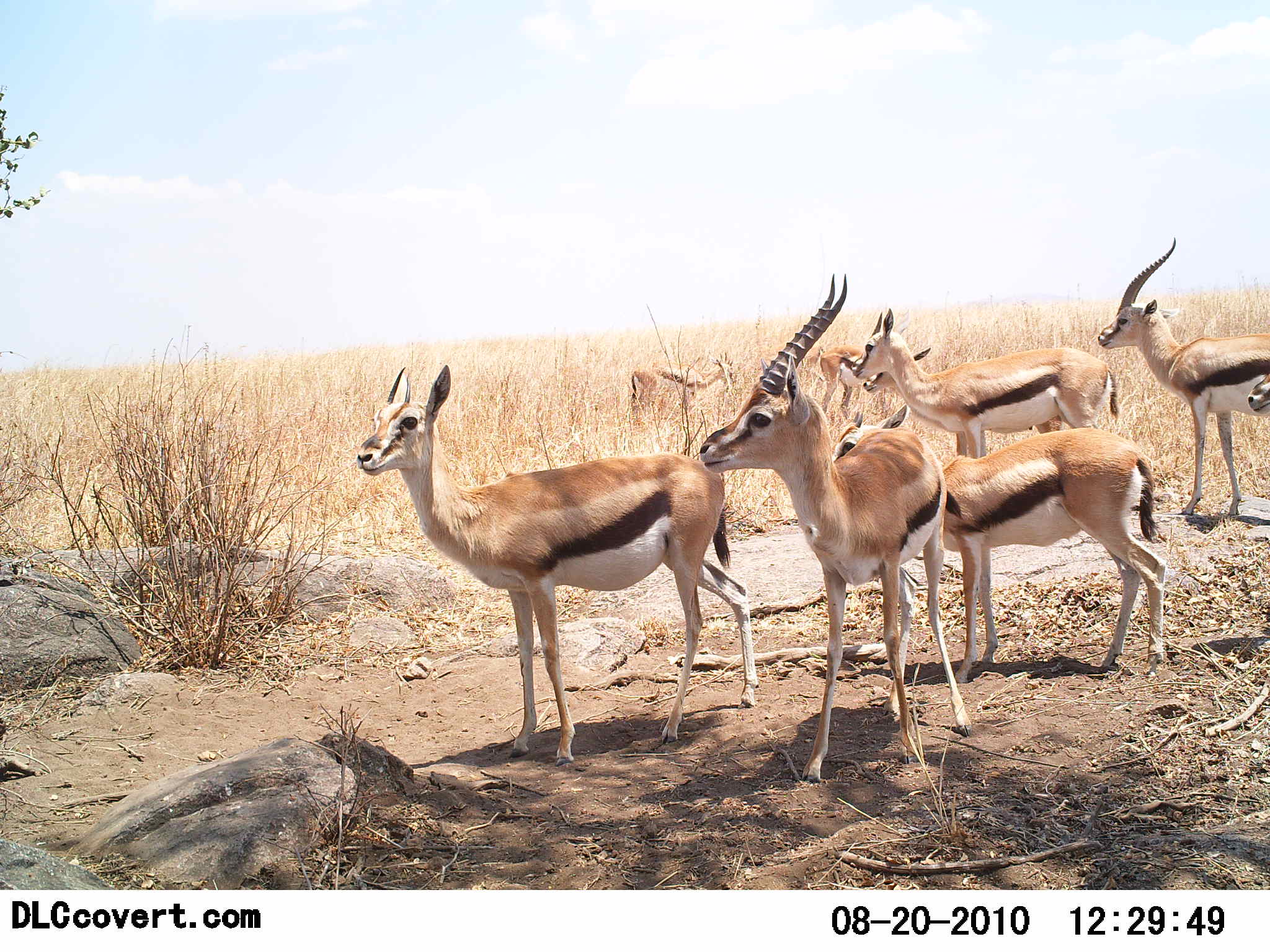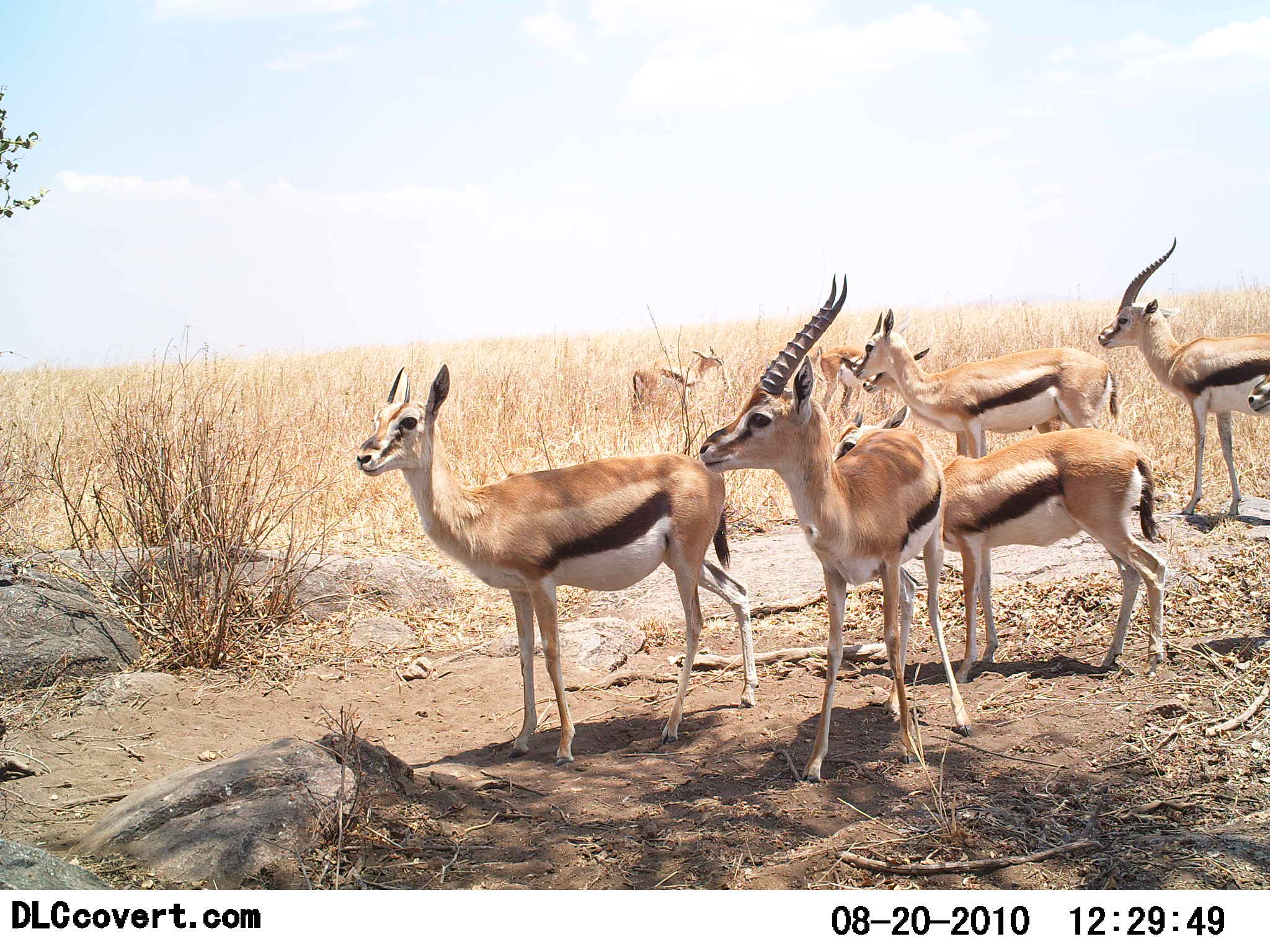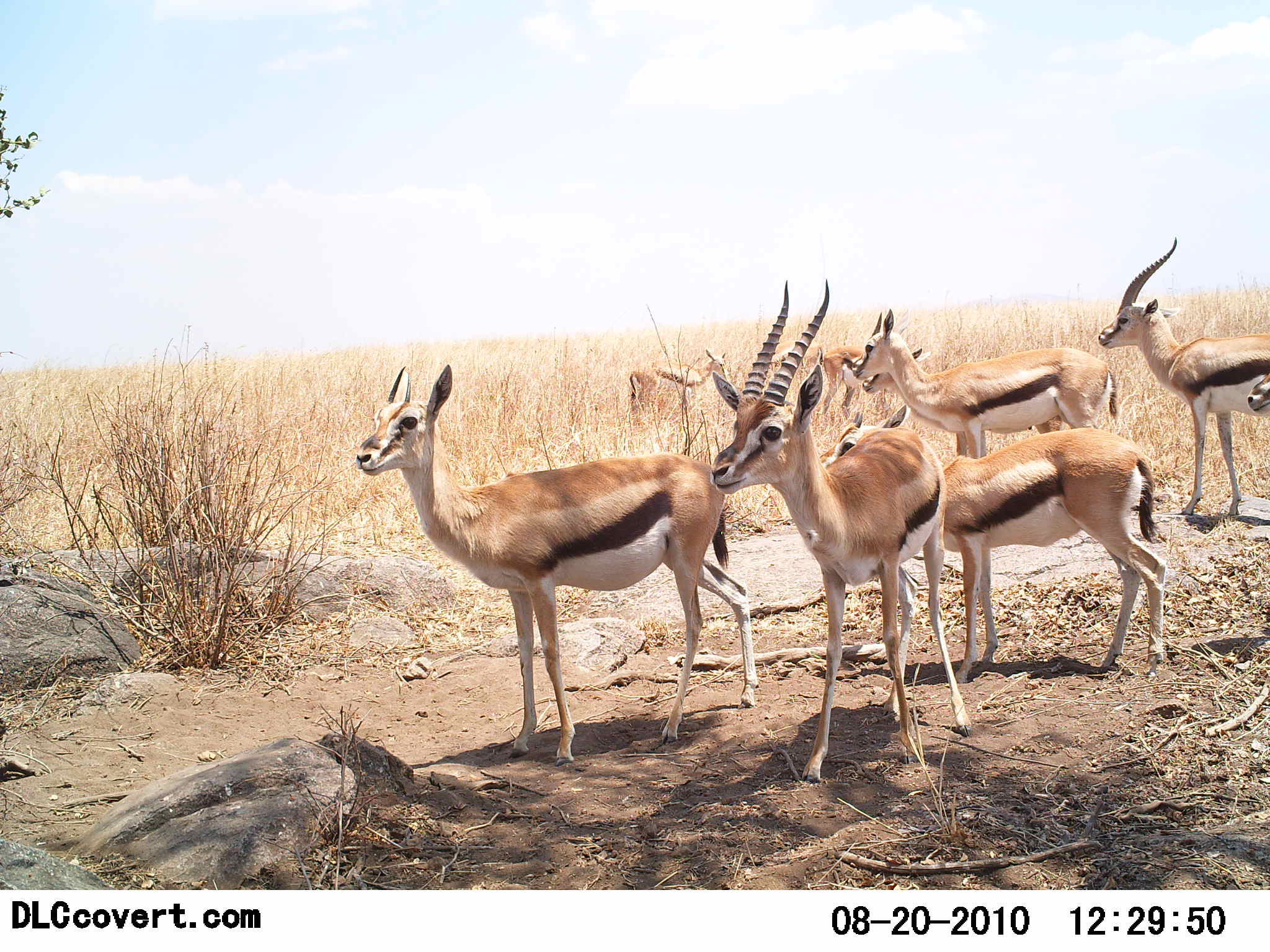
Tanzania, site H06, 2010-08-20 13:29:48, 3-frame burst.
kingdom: Animalia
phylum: Chordata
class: Mammalia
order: Artiodactyla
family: Bovidae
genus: Eudorcas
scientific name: Eudorcas thomsonii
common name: thomson's gazelle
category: gazellethomsons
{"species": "gazellethomsons (thomson's gazelle) (Eudorcas thomsonii)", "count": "8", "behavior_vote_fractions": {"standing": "100%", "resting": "6%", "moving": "0%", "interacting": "0%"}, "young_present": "0%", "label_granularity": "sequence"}